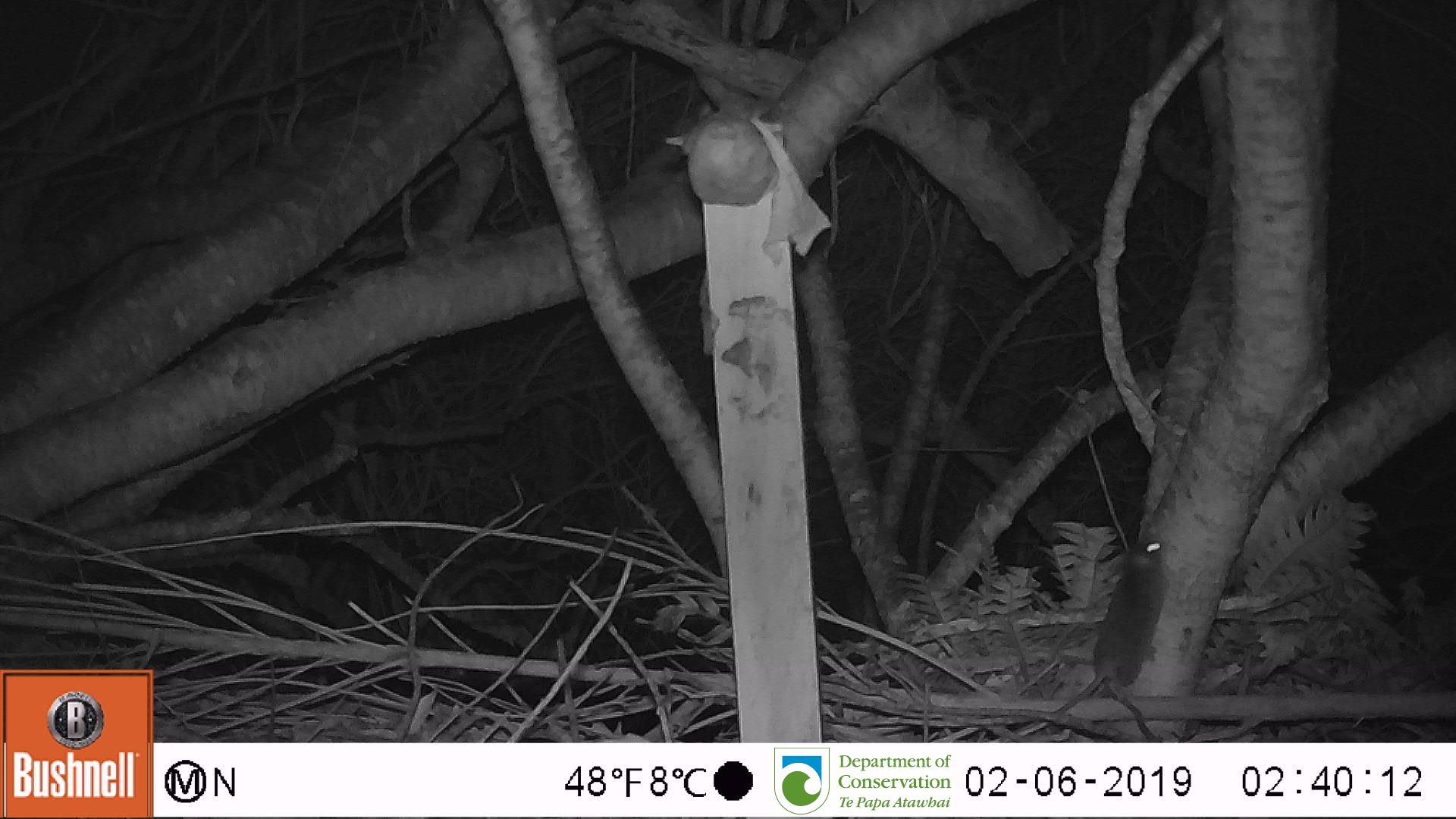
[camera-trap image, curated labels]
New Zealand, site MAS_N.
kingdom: Animalia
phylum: Chordata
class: Mammalia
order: Rodentia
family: Muridae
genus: Mus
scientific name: Mus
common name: mouse